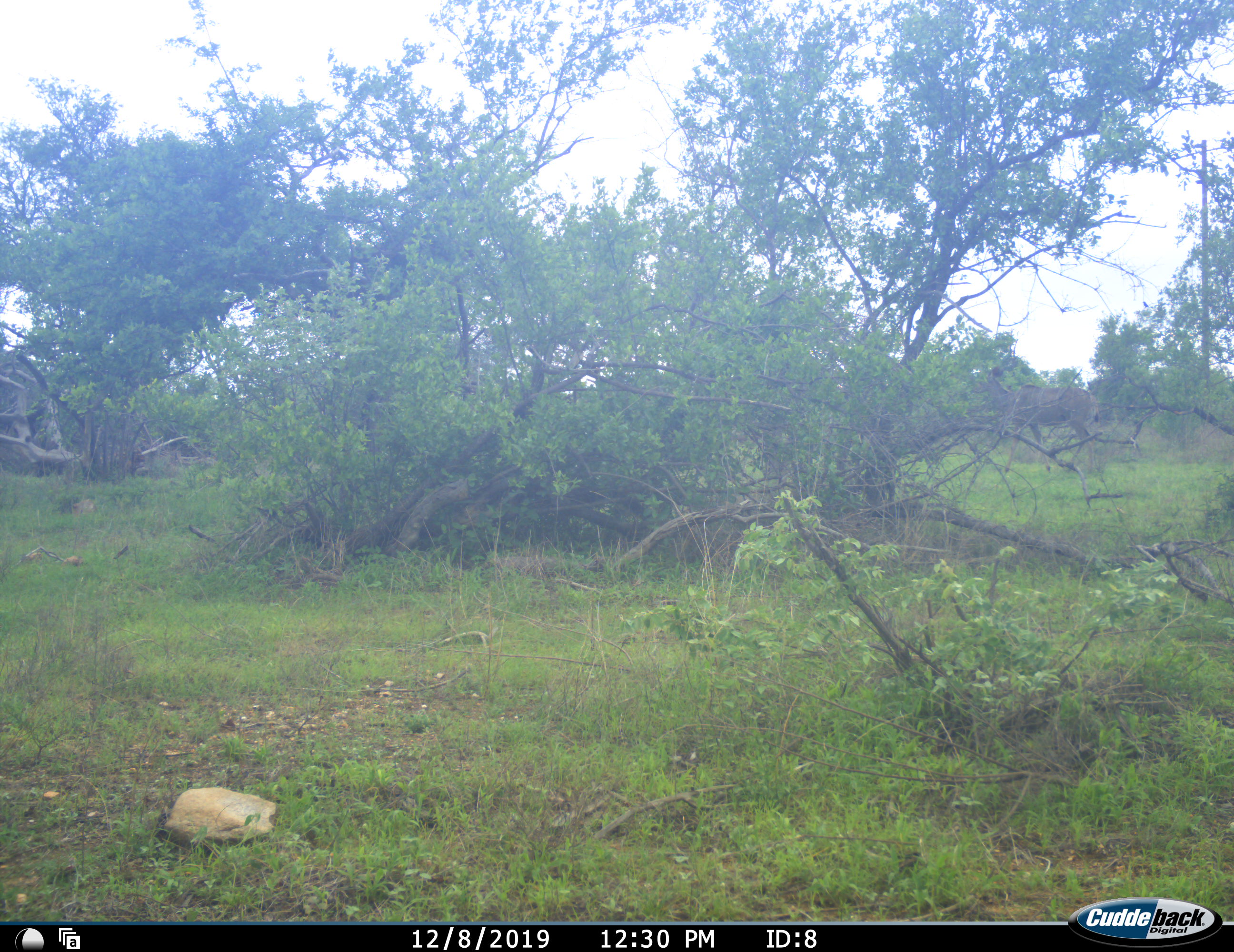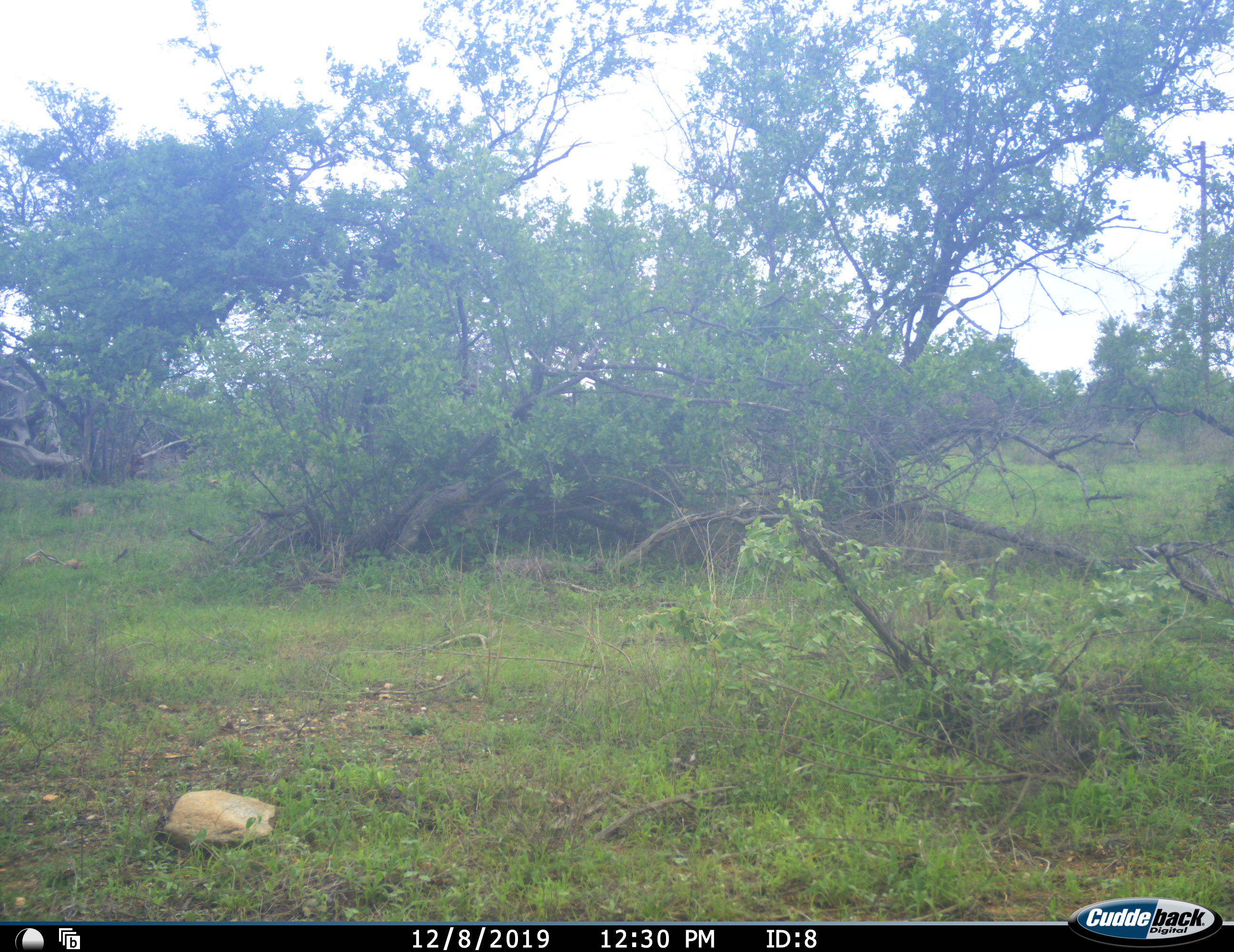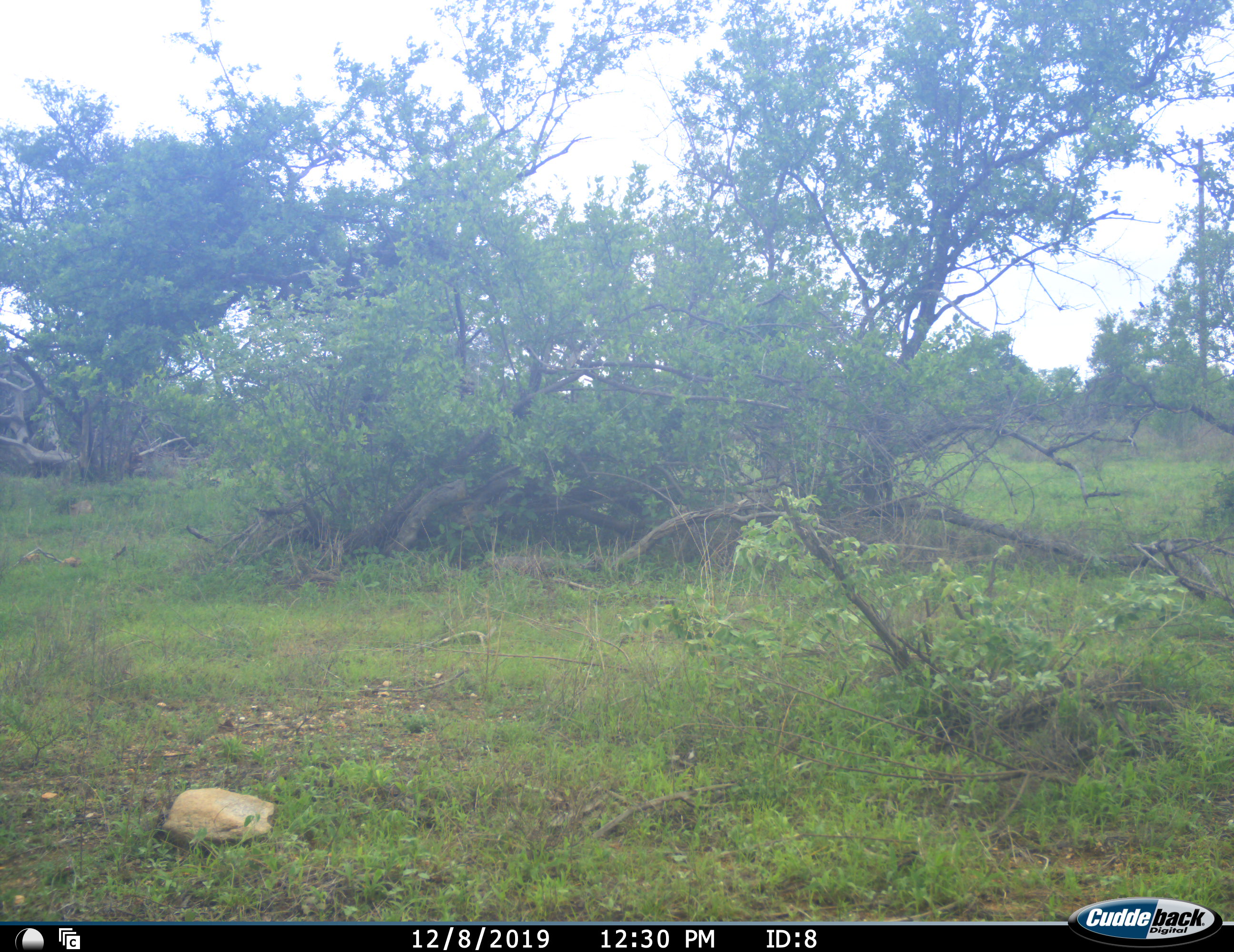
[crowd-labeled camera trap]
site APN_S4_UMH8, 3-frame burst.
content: unidentified animal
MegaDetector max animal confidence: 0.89